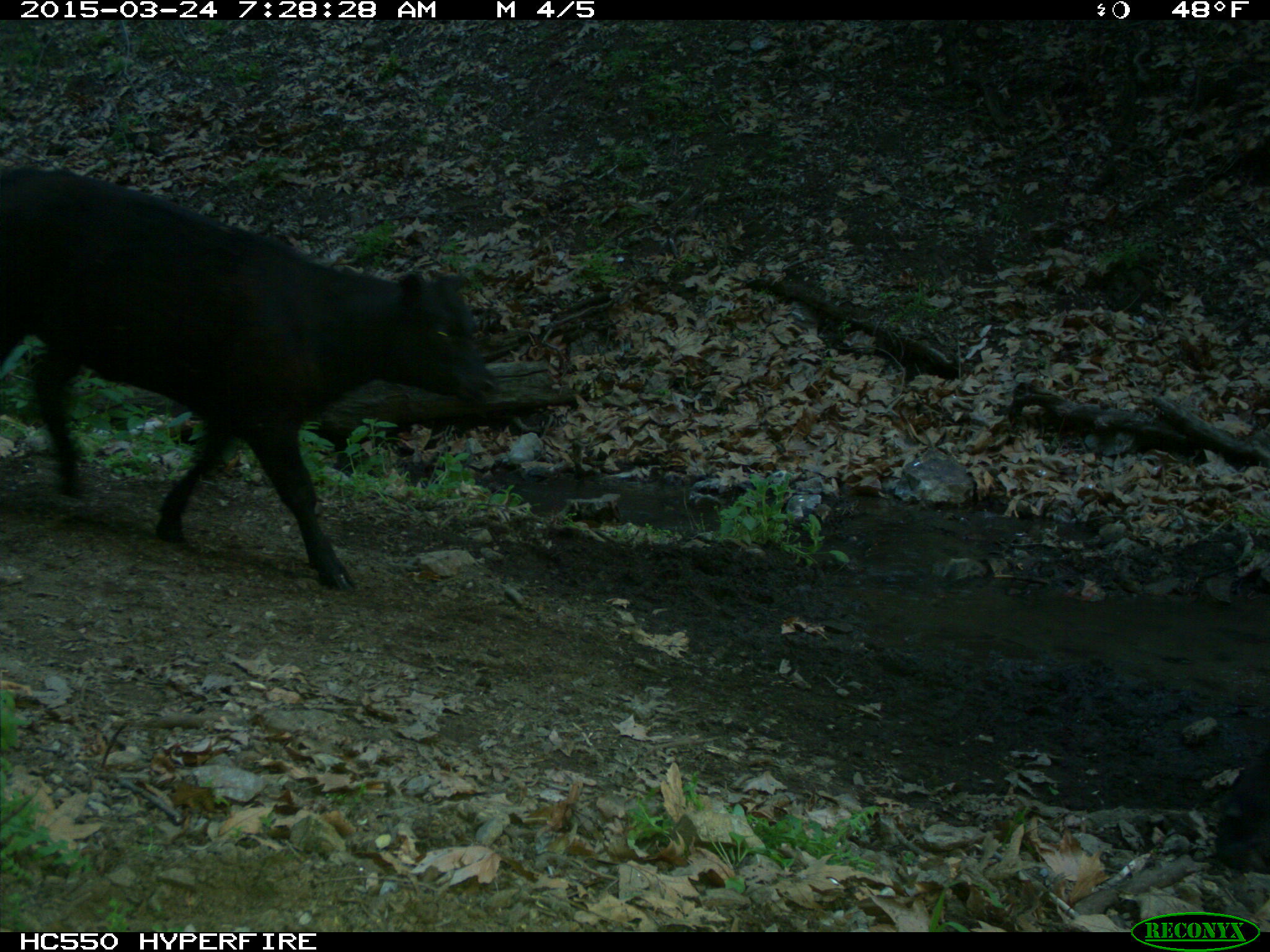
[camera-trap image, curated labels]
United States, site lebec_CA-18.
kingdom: Animalia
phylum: Chordata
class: Mammalia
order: Artiodactyla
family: Bovidae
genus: Bos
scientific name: Bos taurus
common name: domestic cow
Bos taurus (domestic cow).